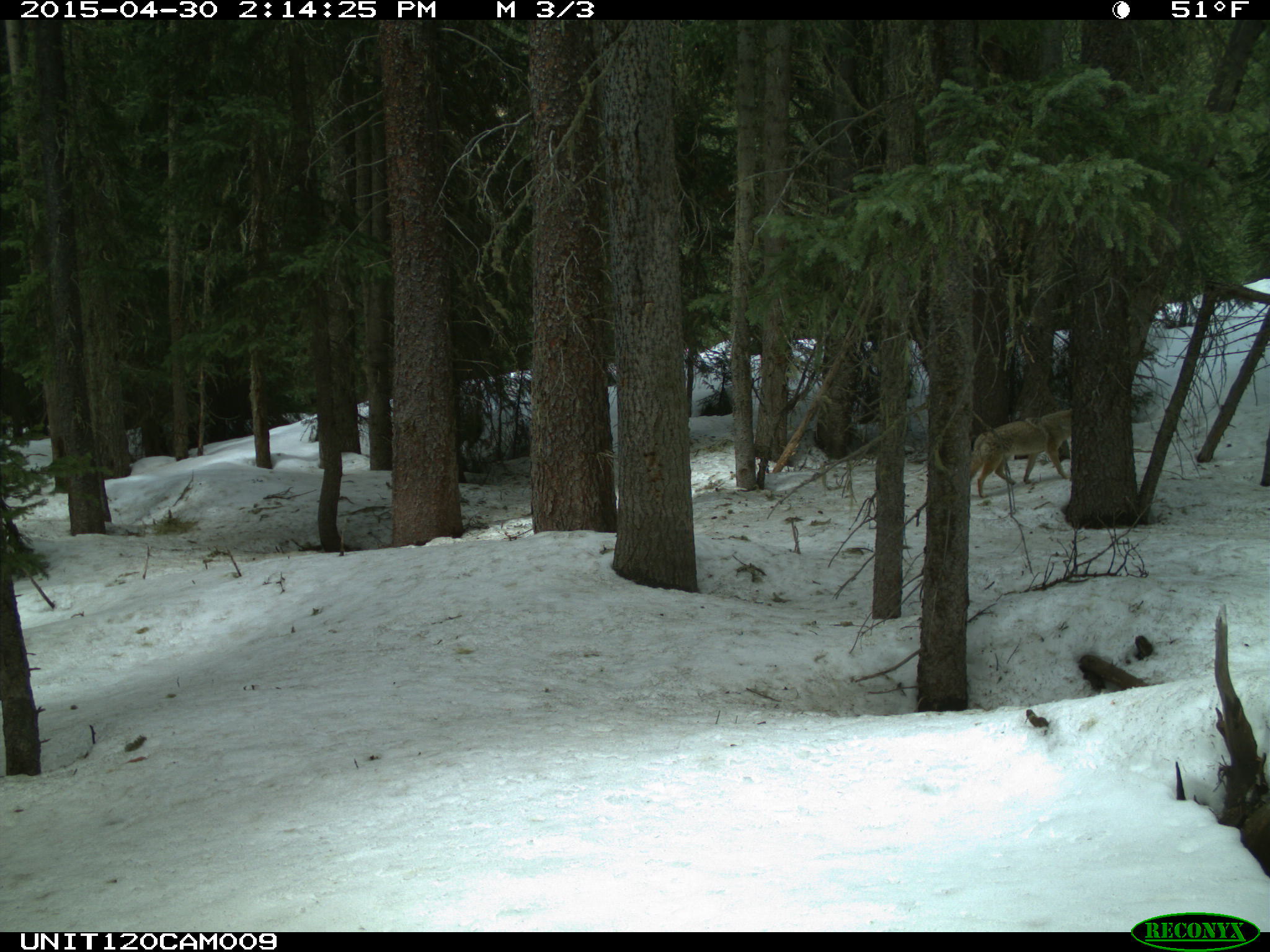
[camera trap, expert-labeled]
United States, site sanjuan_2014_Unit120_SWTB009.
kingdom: Animalia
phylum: Chordata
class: Mammalia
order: Carnivora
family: Canidae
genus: Canis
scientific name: Canis latrans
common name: coyote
Canis latrans (coyote).